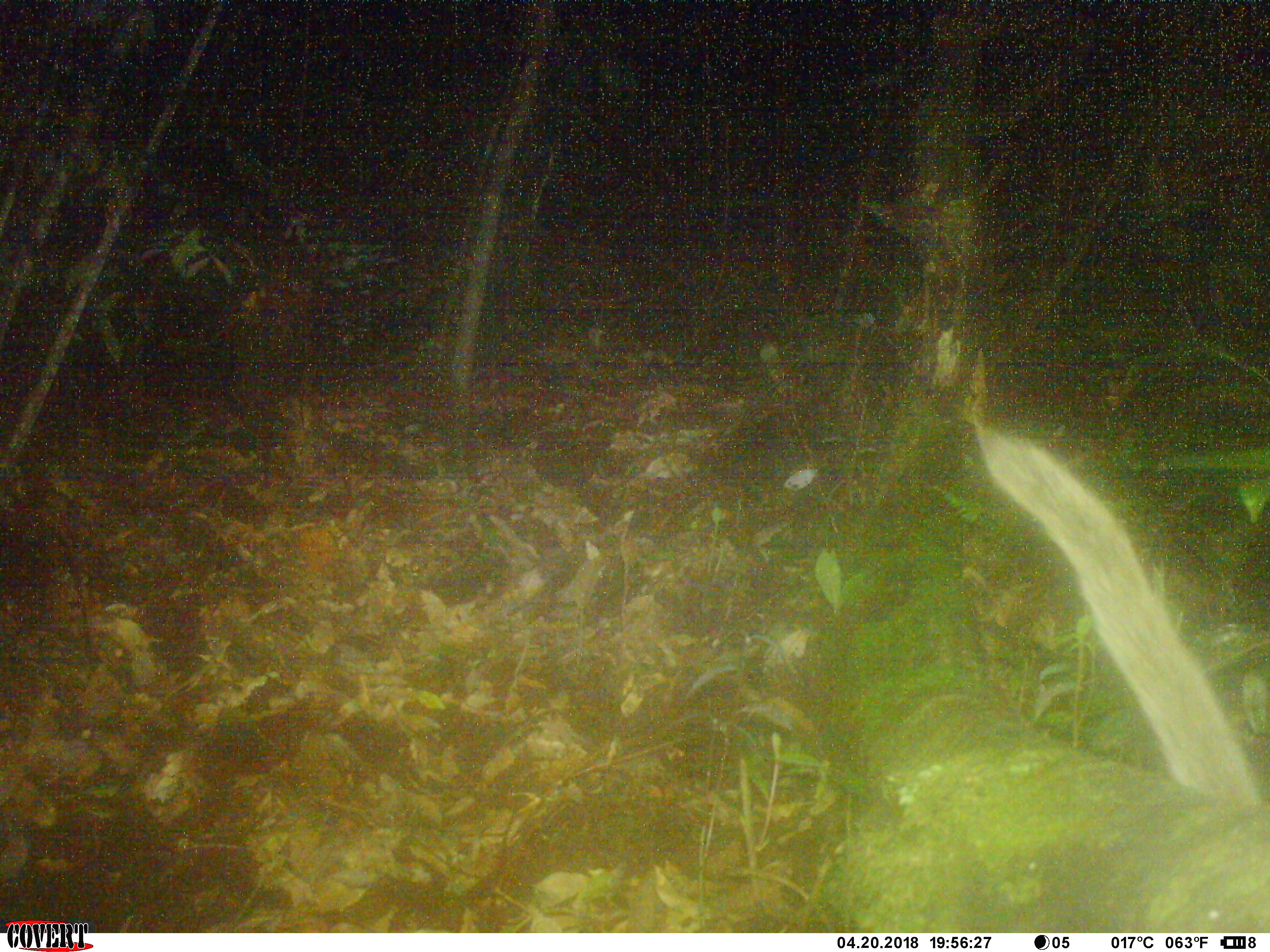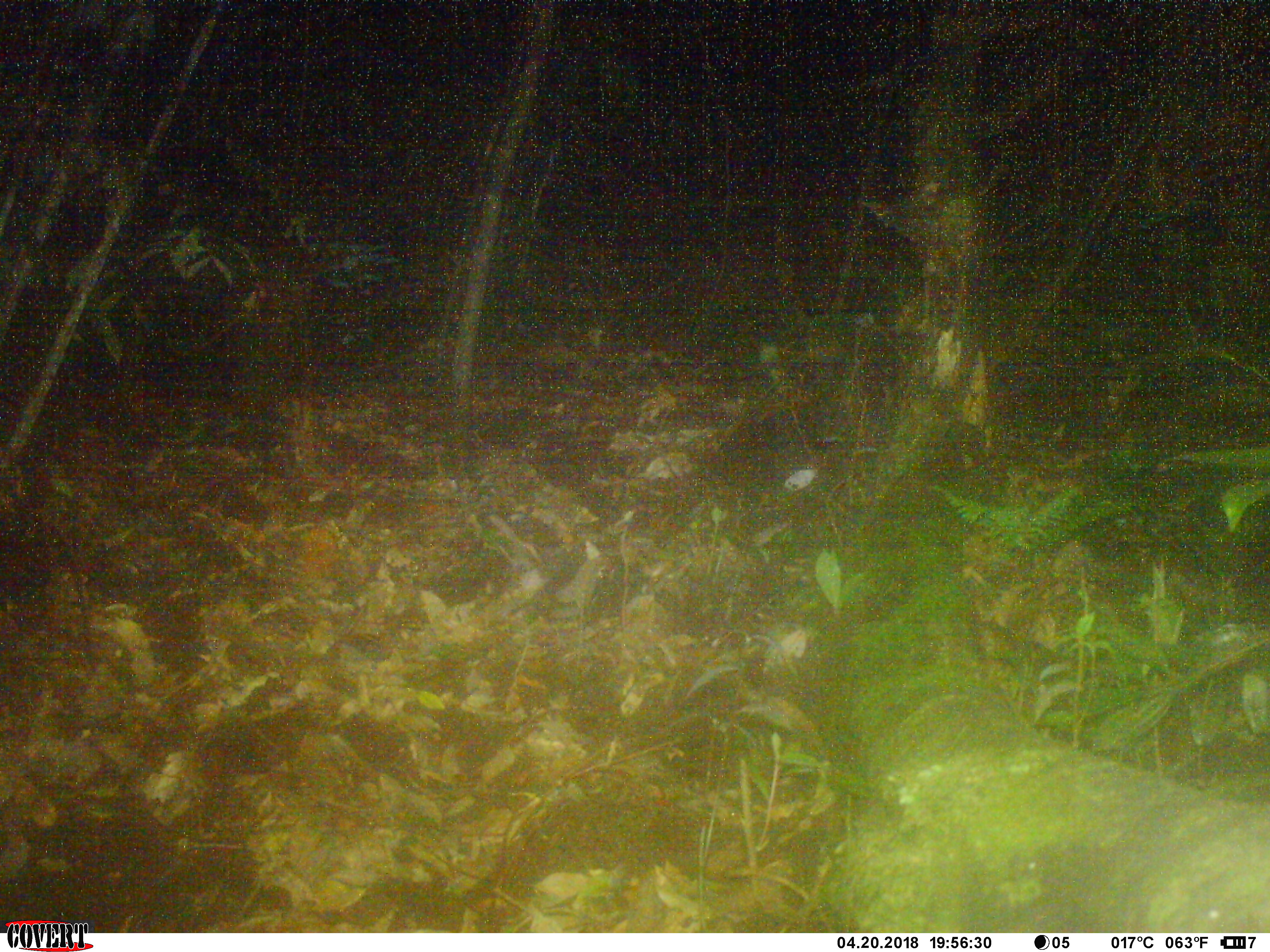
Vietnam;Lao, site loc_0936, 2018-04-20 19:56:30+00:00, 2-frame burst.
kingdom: Animalia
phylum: Chordata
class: Mammalia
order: Carnivora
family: Viverridae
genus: Paguma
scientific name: Paguma larvata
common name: masked palm civet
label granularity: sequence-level